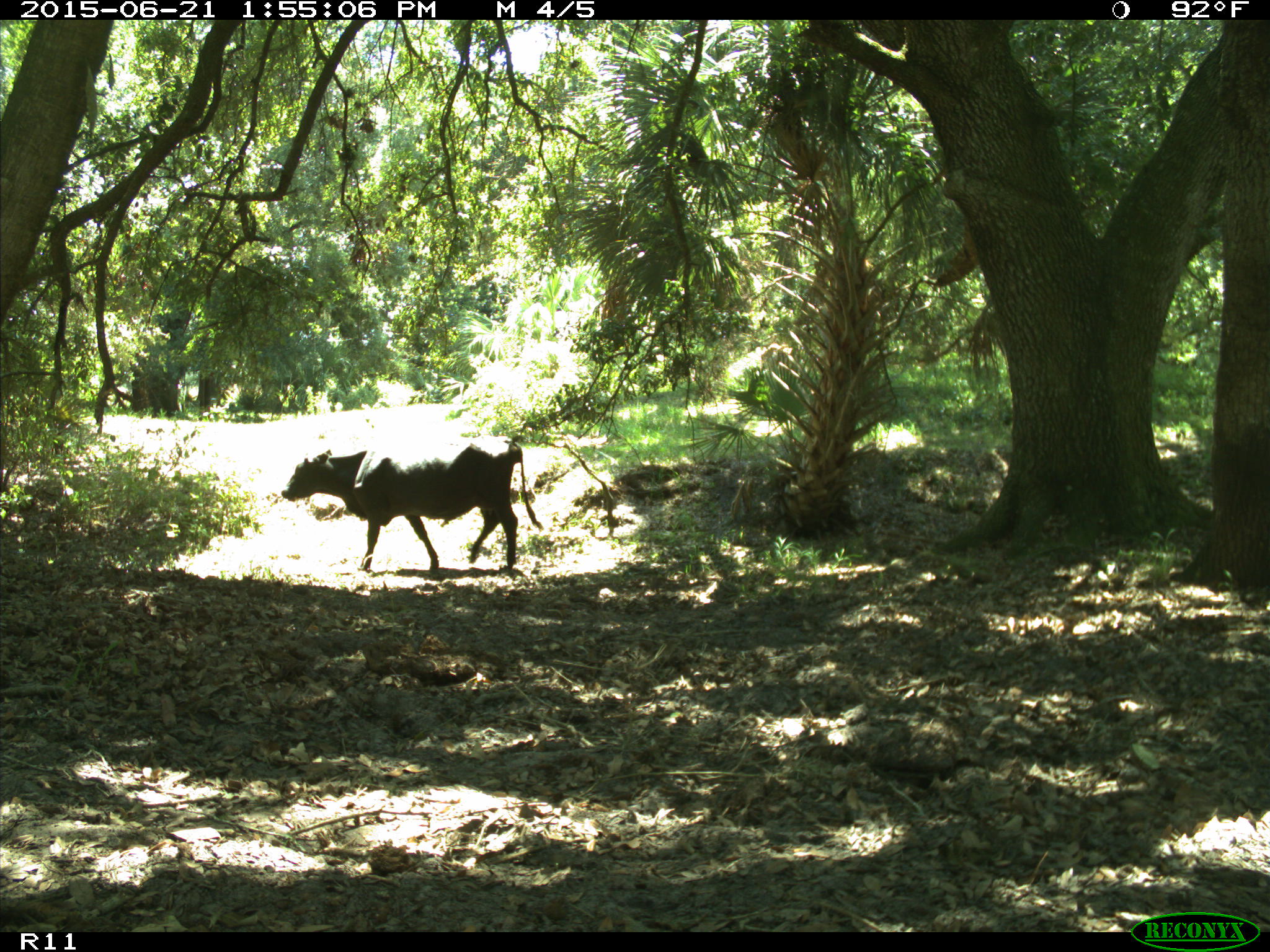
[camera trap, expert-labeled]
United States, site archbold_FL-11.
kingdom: Animalia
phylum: Chordata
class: Mammalia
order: Artiodactyla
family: Bovidae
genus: Bos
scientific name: Bos taurus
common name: domestic cow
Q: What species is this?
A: Bos taurus (domestic cow).